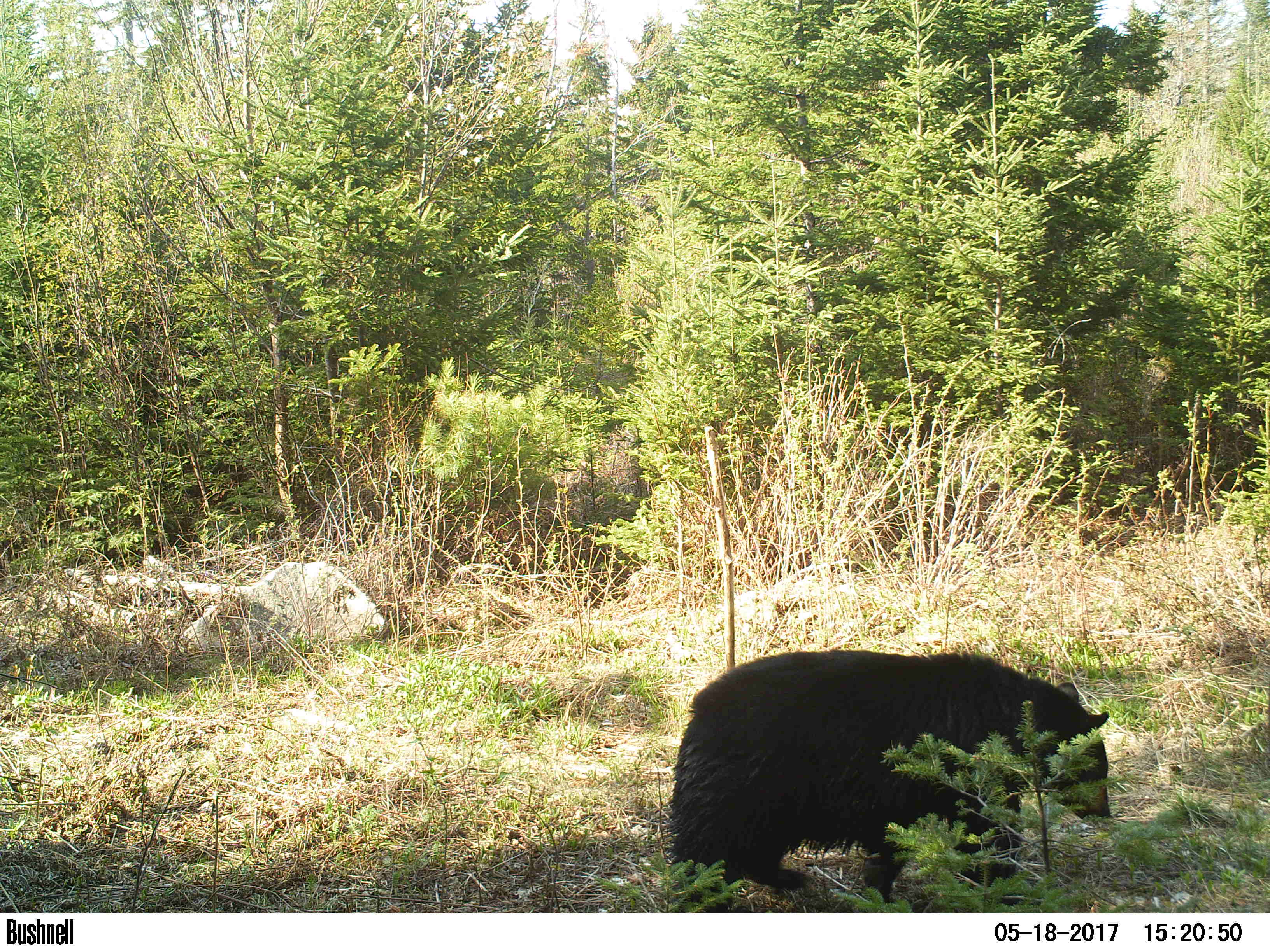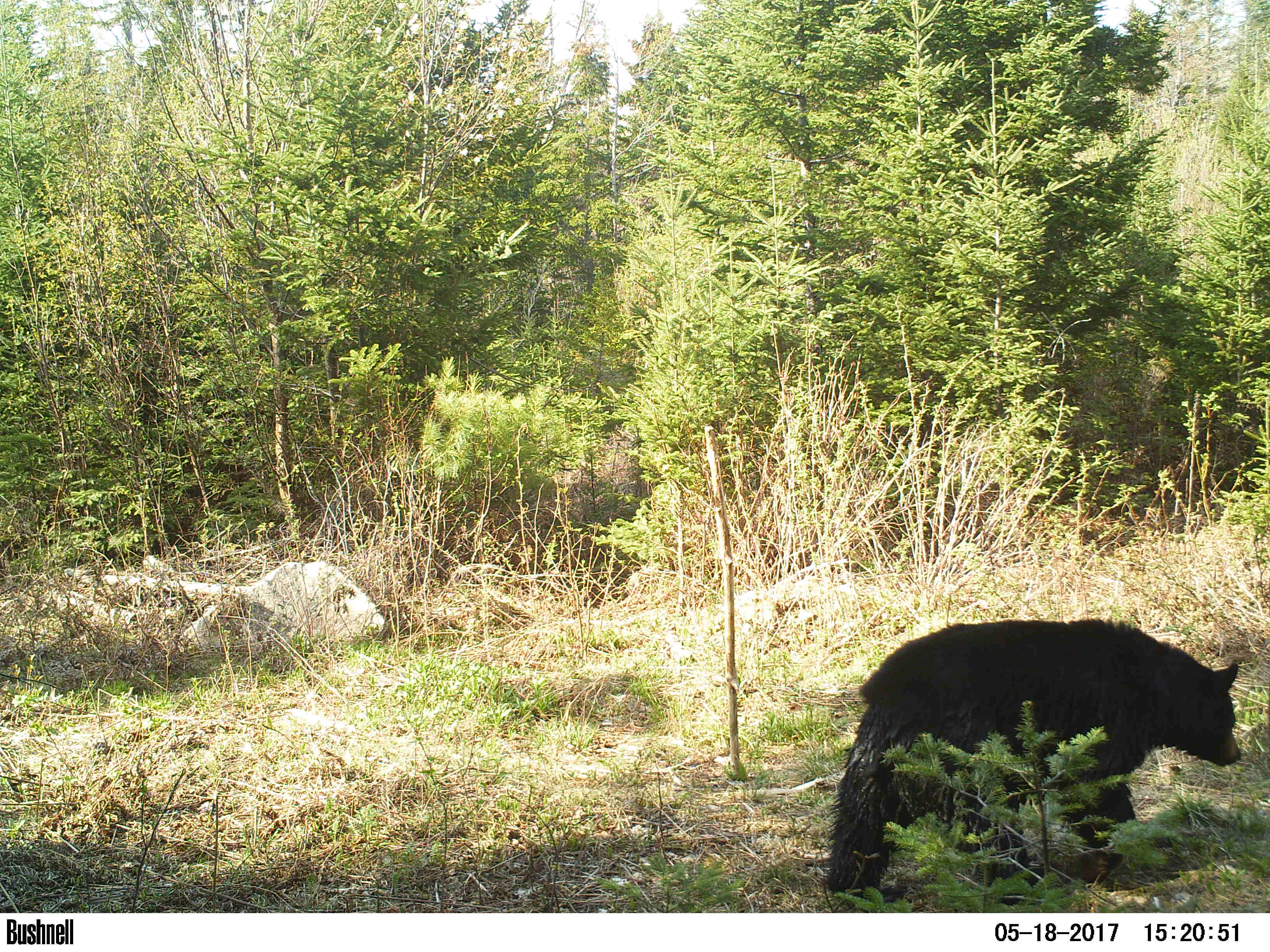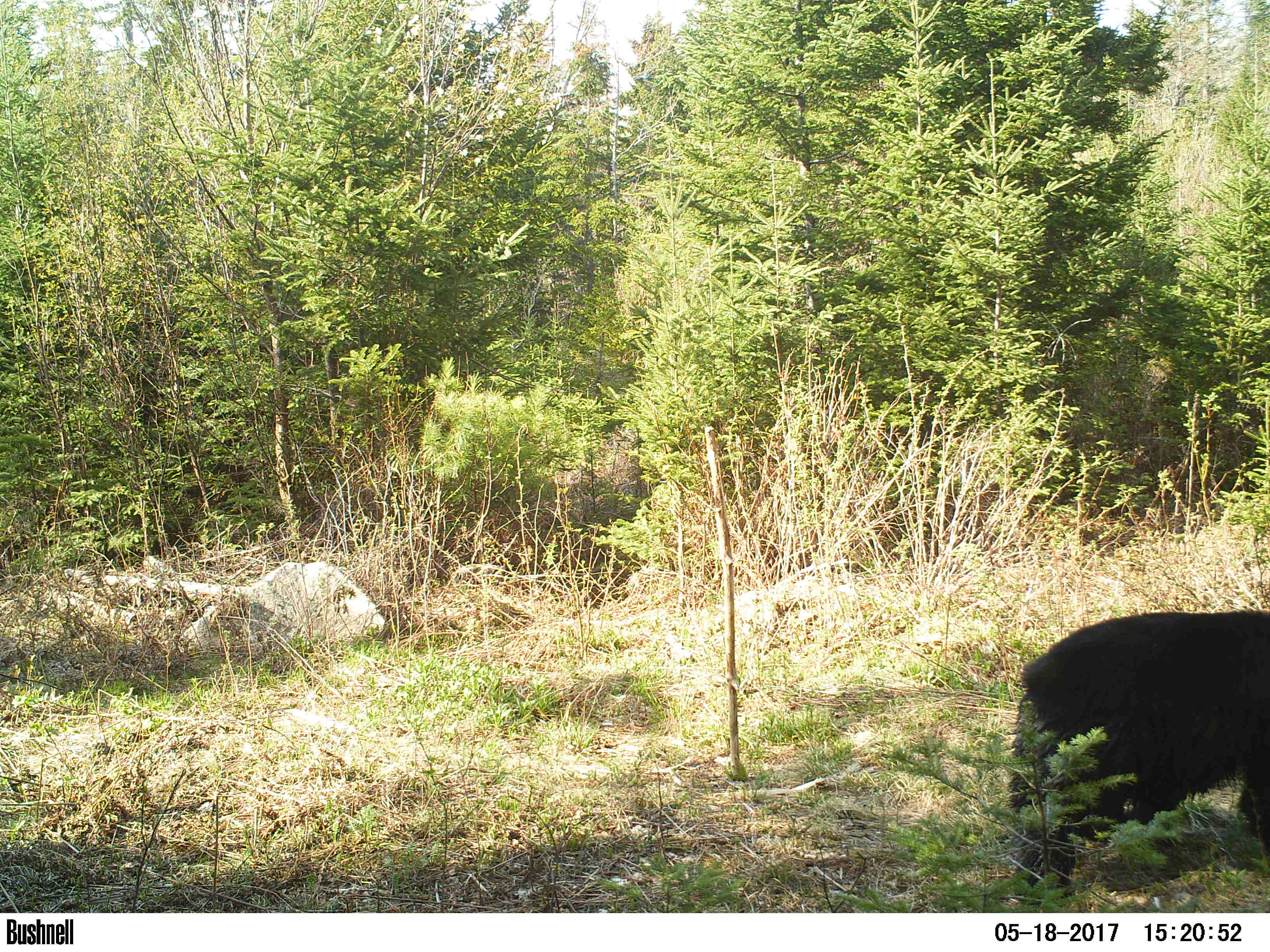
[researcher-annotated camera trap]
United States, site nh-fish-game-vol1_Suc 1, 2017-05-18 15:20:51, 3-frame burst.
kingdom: Animalia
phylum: Chordata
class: Mammalia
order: Carnivora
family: Ursidae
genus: Ursus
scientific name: Ursus americanus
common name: black bear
Black bear (Ursus americanus).